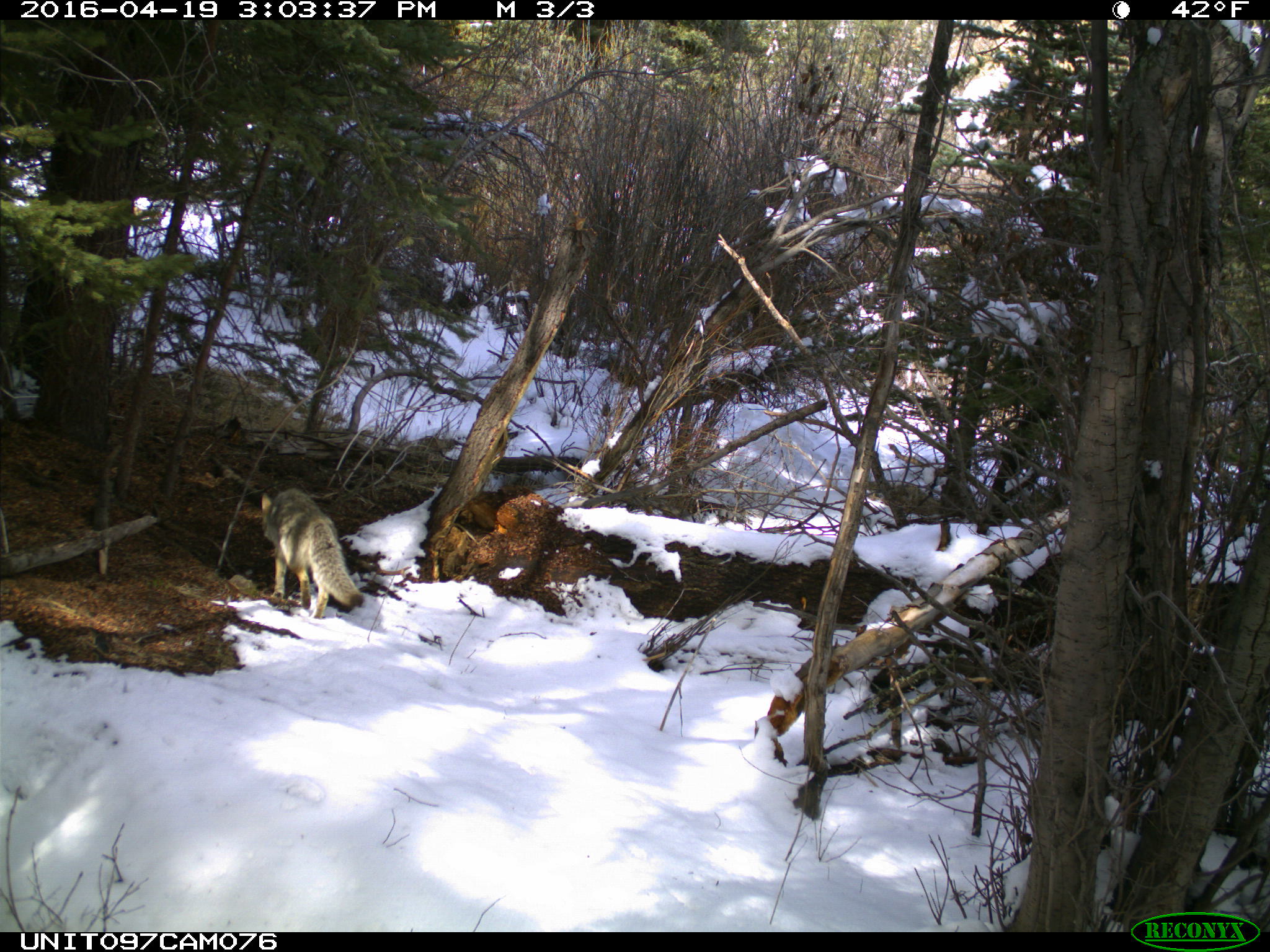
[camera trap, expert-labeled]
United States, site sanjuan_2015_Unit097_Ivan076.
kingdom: Animalia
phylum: Chordata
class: Mammalia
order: Carnivora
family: Canidae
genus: Canis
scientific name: Canis latrans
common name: coyote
Canis latrans (coyote).